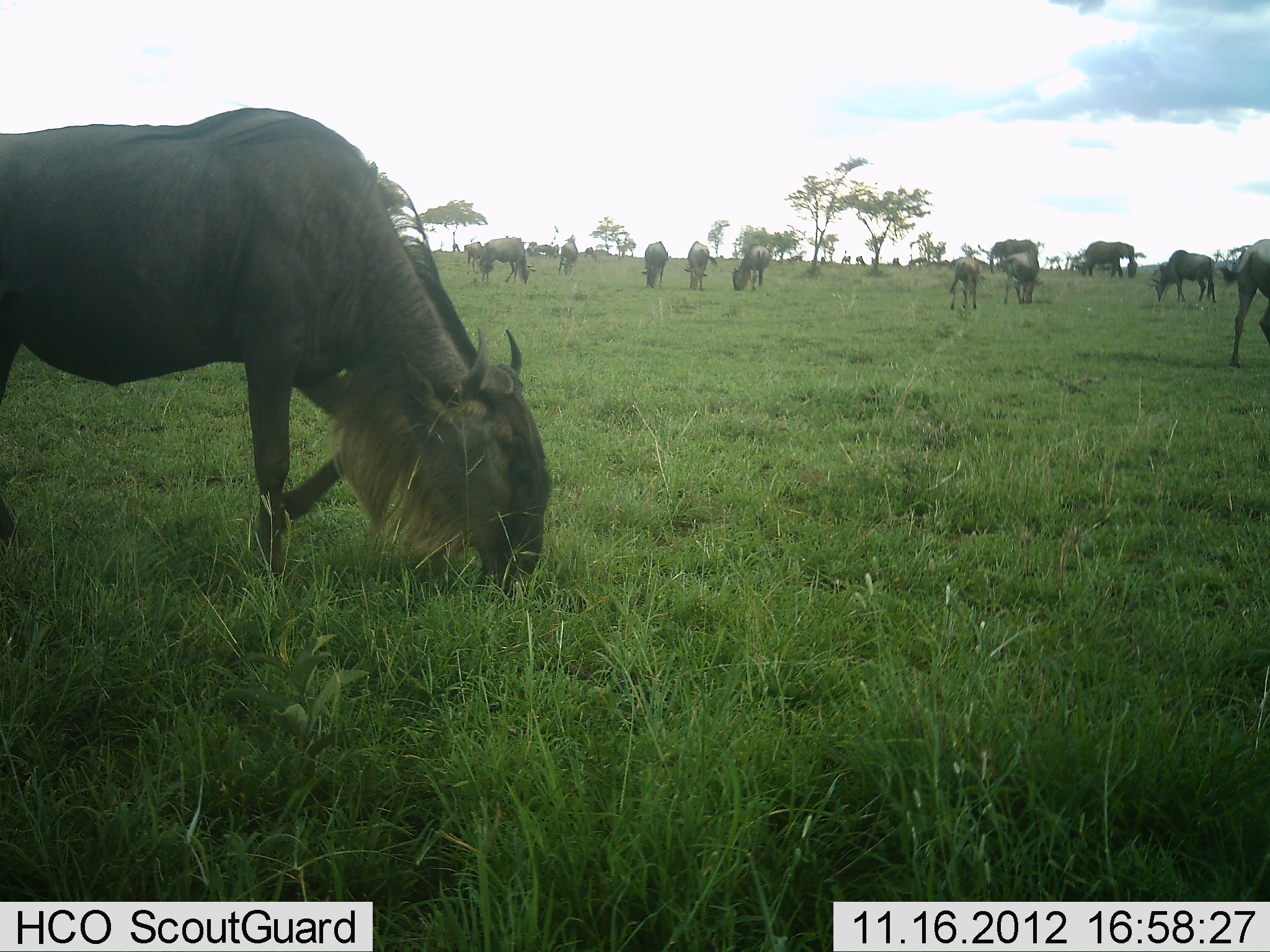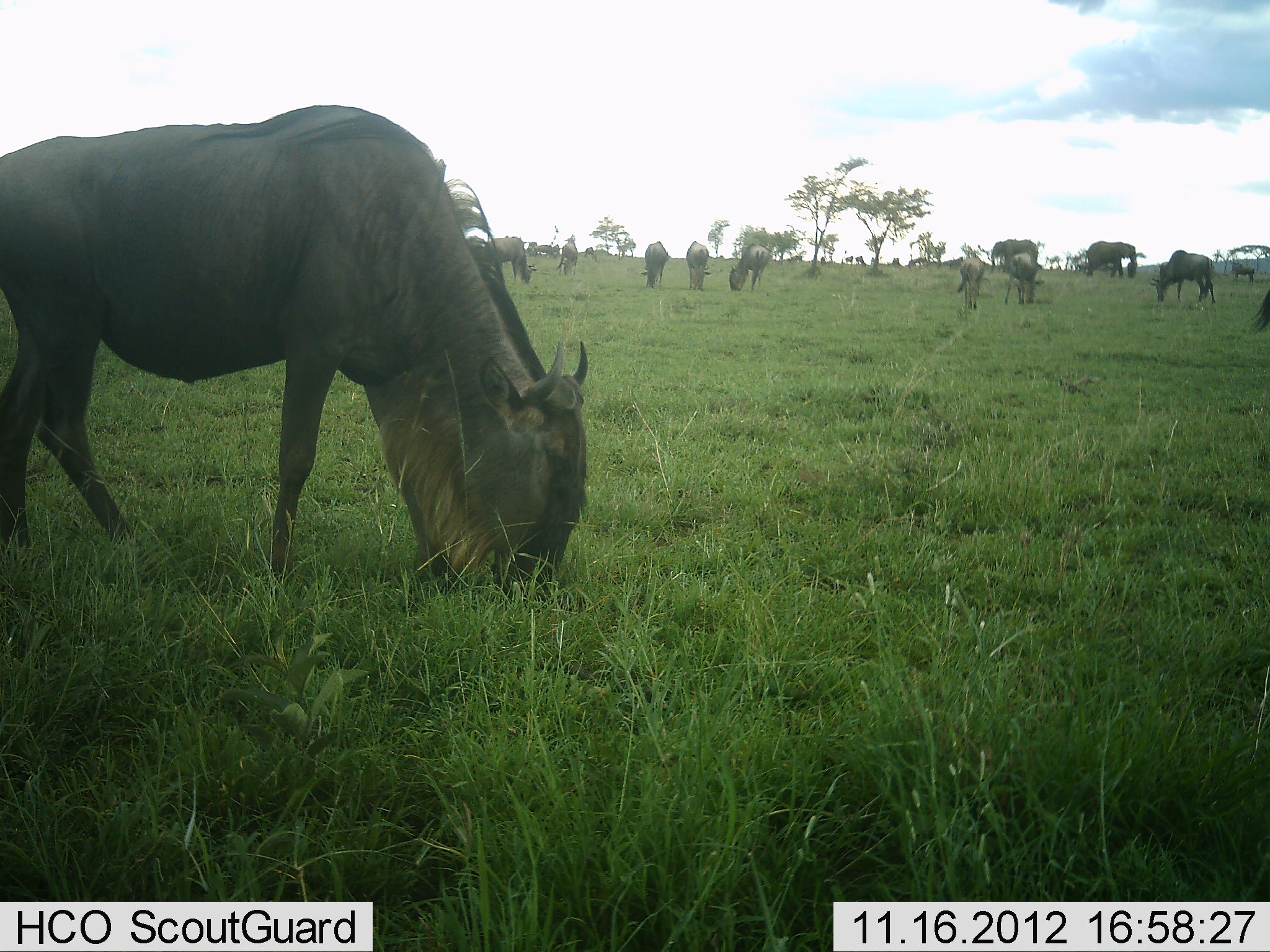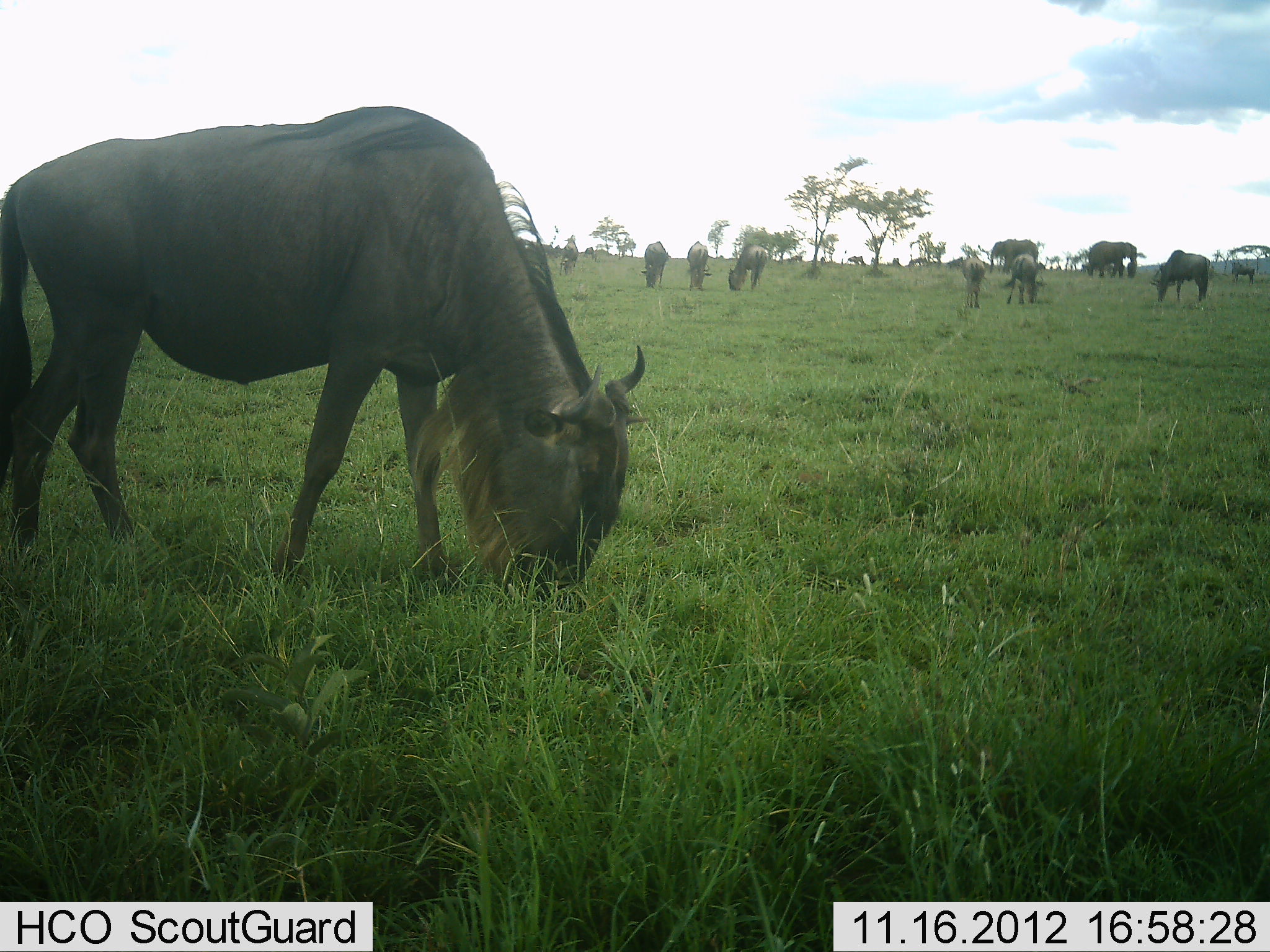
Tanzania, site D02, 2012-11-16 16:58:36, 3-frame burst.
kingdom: Animalia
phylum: Chordata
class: Mammalia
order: Artiodactyla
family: Bovidae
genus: Connochaetes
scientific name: Connochaetes taurinus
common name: blue wildebeest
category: wildebeest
Wildebeest (blue wildebeest) (Connochaetes taurinus), count 11-50. Behavior (volunteer vote fractions): standing 50%, resting 0%, moving 25%, interacting 0%. Young present (vote fraction): 17%. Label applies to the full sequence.